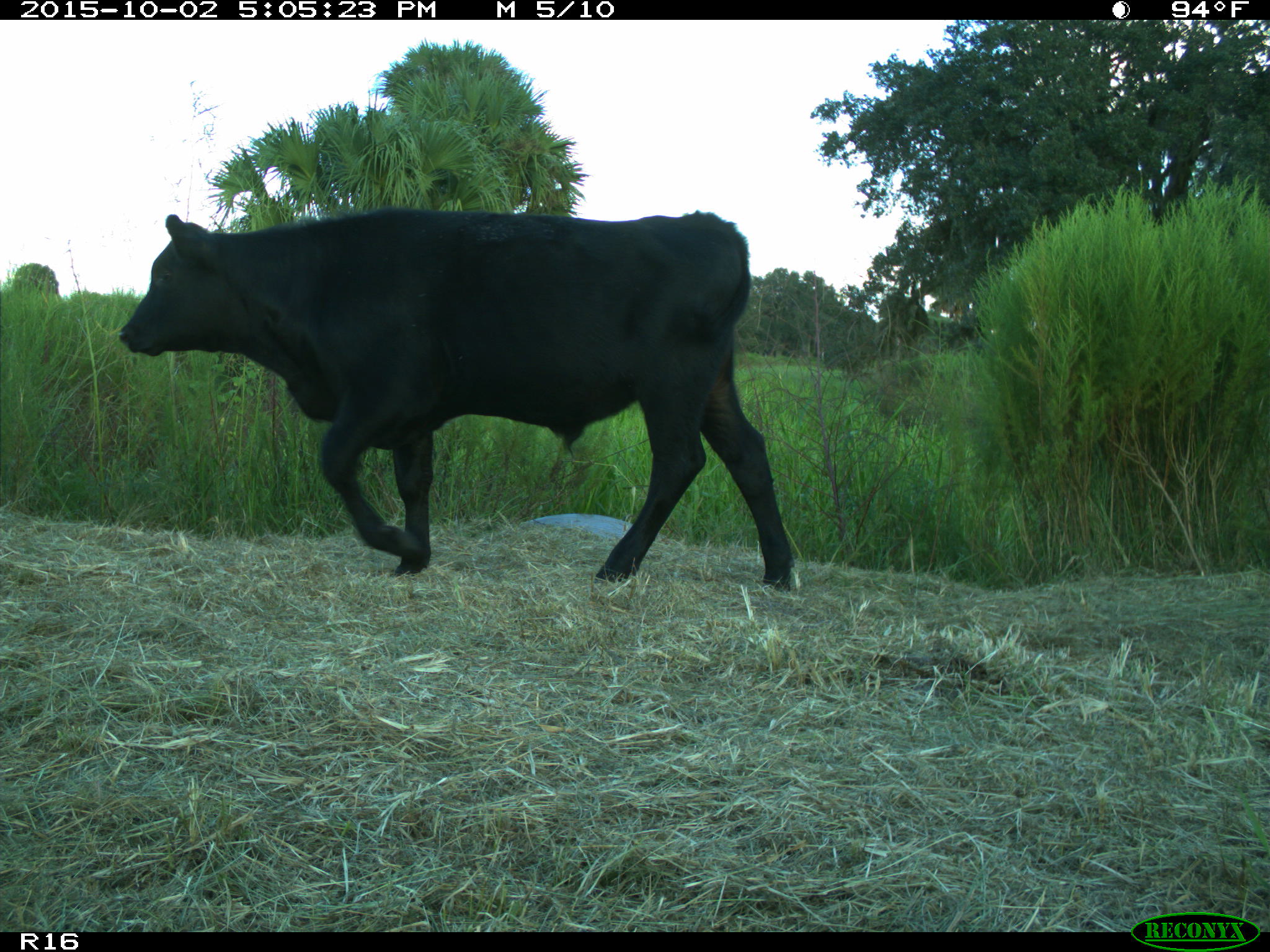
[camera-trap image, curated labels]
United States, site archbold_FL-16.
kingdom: Animalia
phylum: Chordata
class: Mammalia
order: Artiodactyla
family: Bovidae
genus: Bos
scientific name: Bos taurus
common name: domestic cow